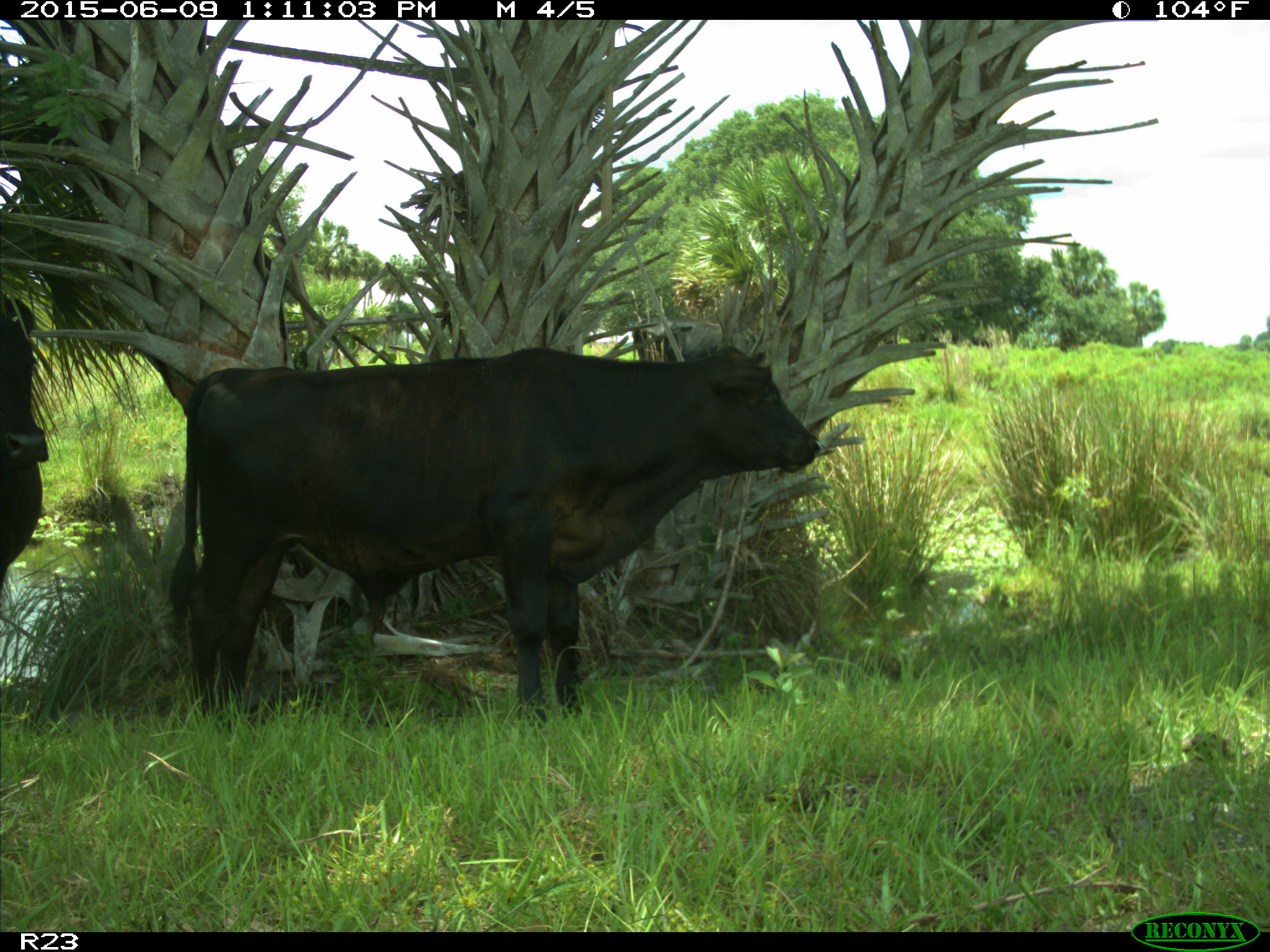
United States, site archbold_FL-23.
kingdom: Animalia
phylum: Chordata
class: Mammalia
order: Artiodactyla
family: Bovidae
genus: Bos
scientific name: Bos taurus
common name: domestic cow